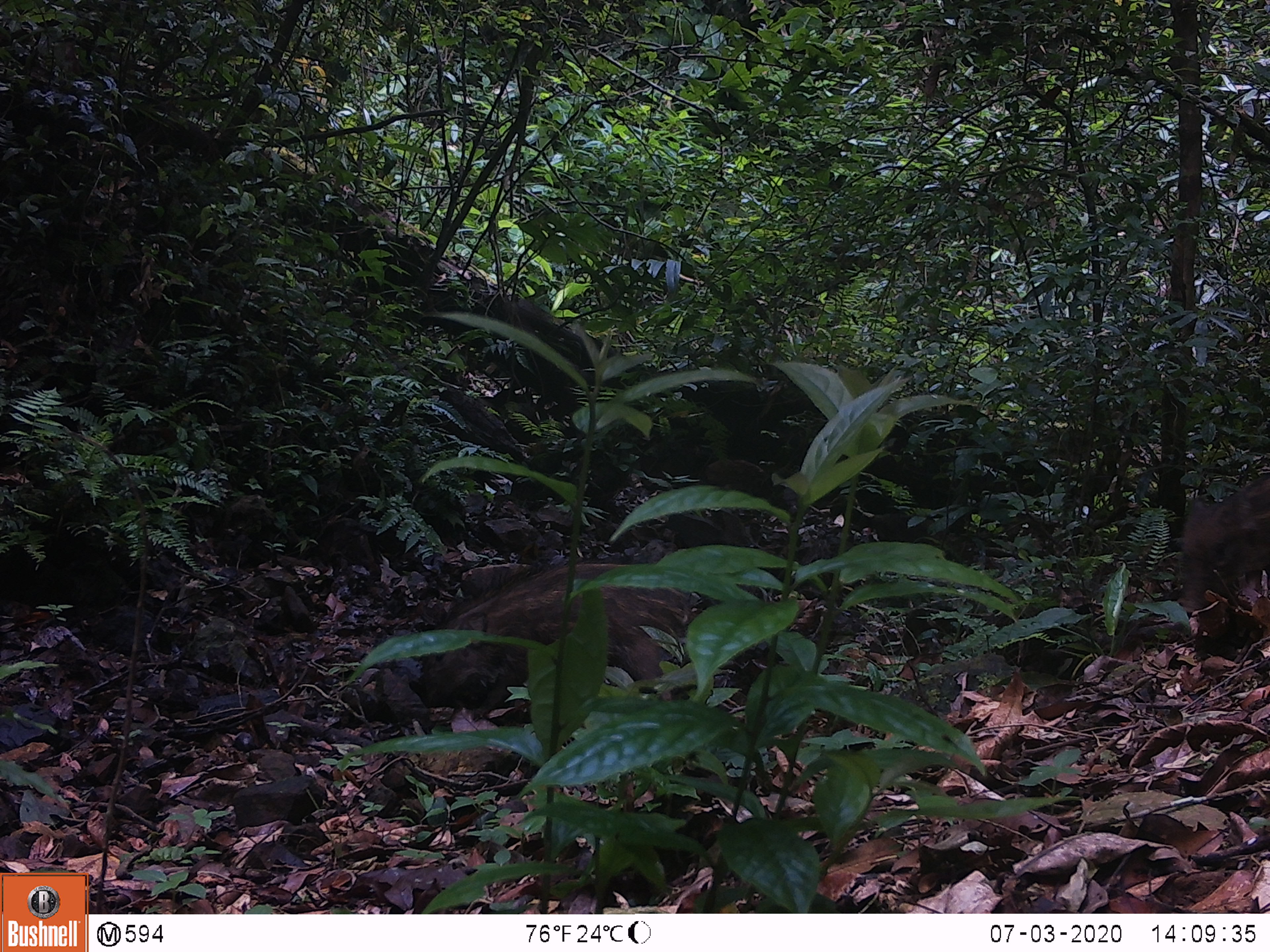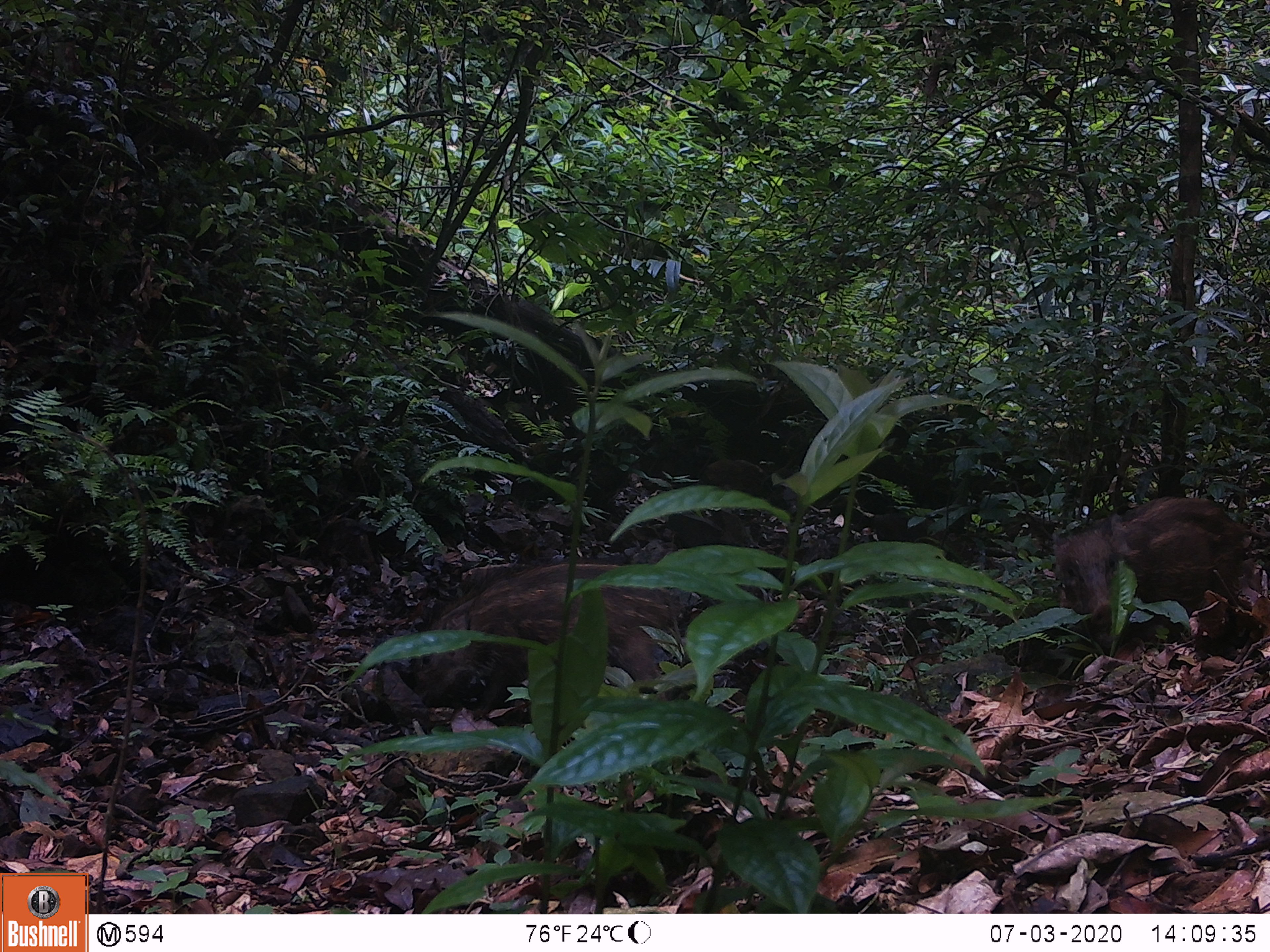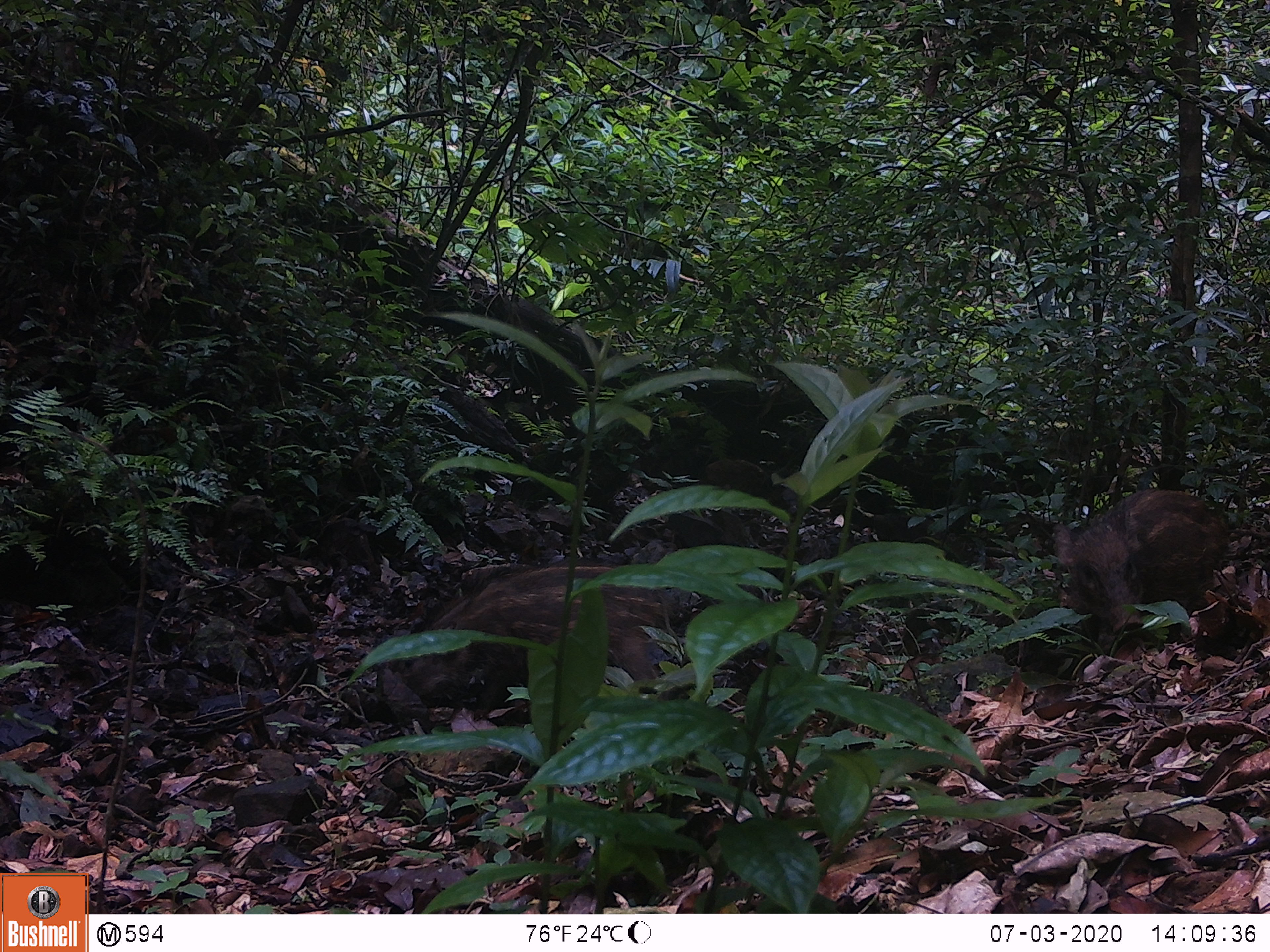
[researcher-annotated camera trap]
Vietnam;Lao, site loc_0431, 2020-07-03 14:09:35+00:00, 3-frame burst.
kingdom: Animalia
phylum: Chordata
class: Mammalia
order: Artiodactyla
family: Suidae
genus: Sus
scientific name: Sus scrofa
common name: eurasian wild pig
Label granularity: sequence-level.